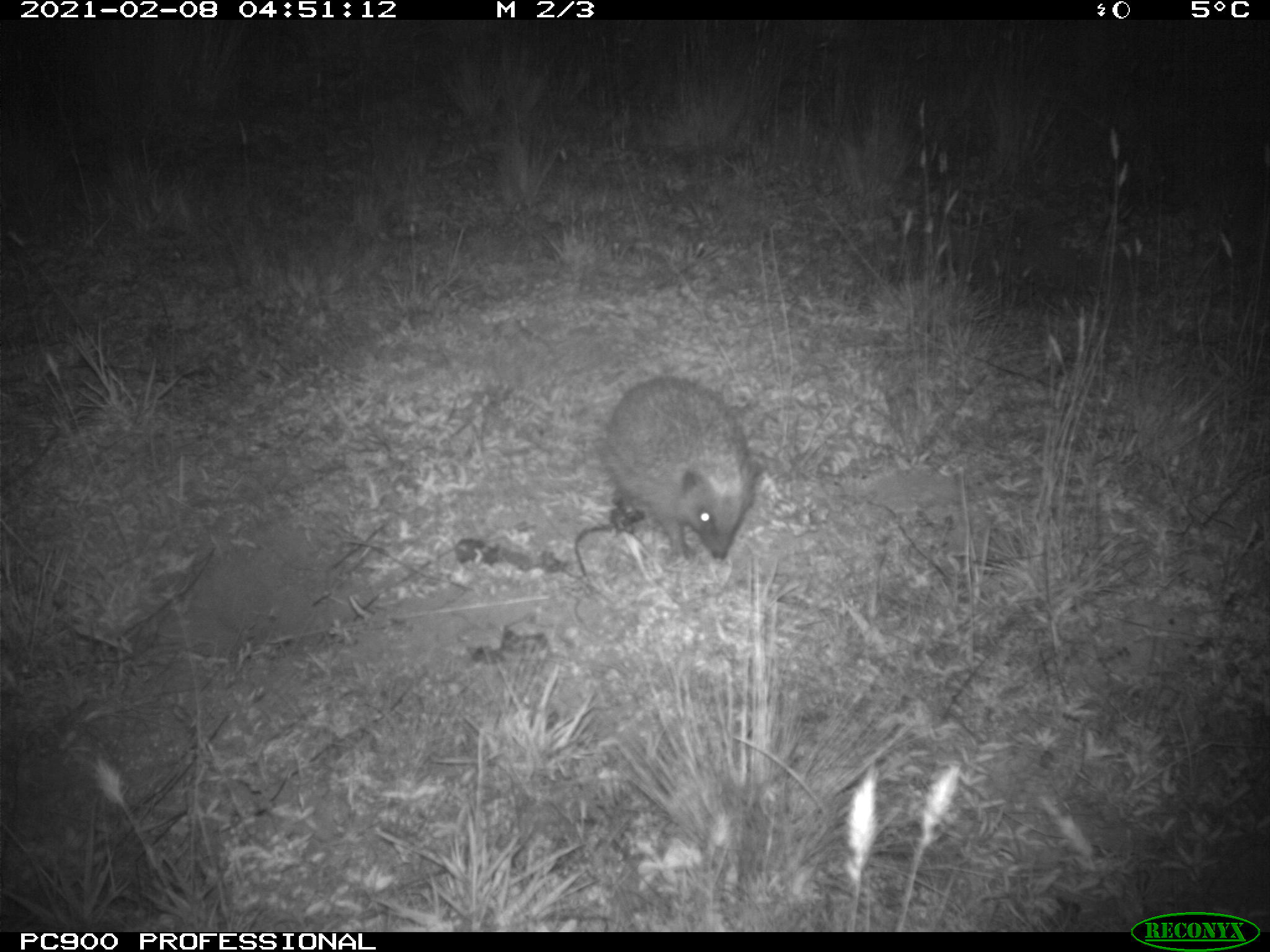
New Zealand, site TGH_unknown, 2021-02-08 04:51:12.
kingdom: Animalia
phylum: Chordata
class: Mammalia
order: Eulipotyphla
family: Erinaceidae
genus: Erinaceus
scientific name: Erinaceus europaeus europaeus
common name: european hedgehog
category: hedgehog